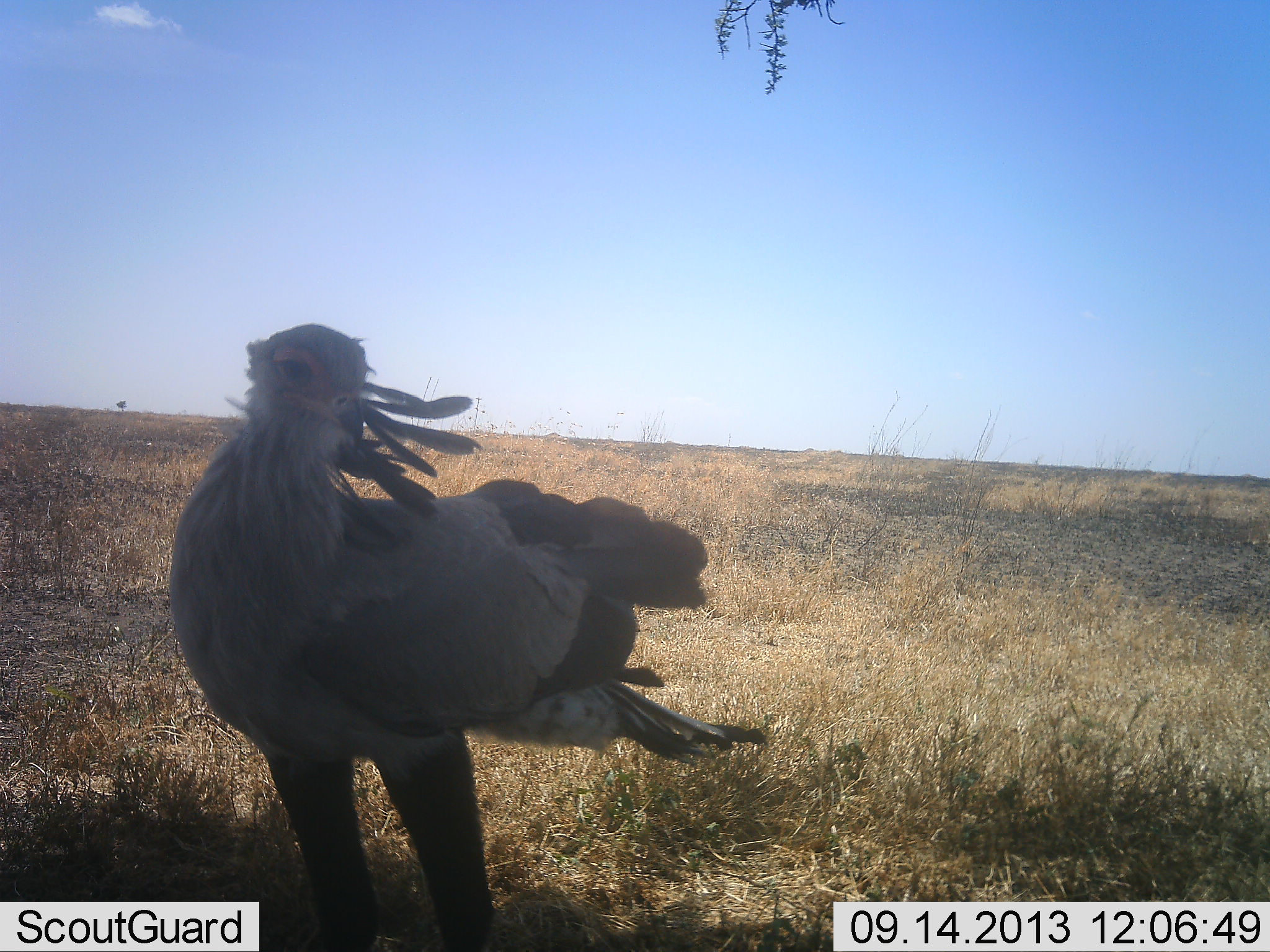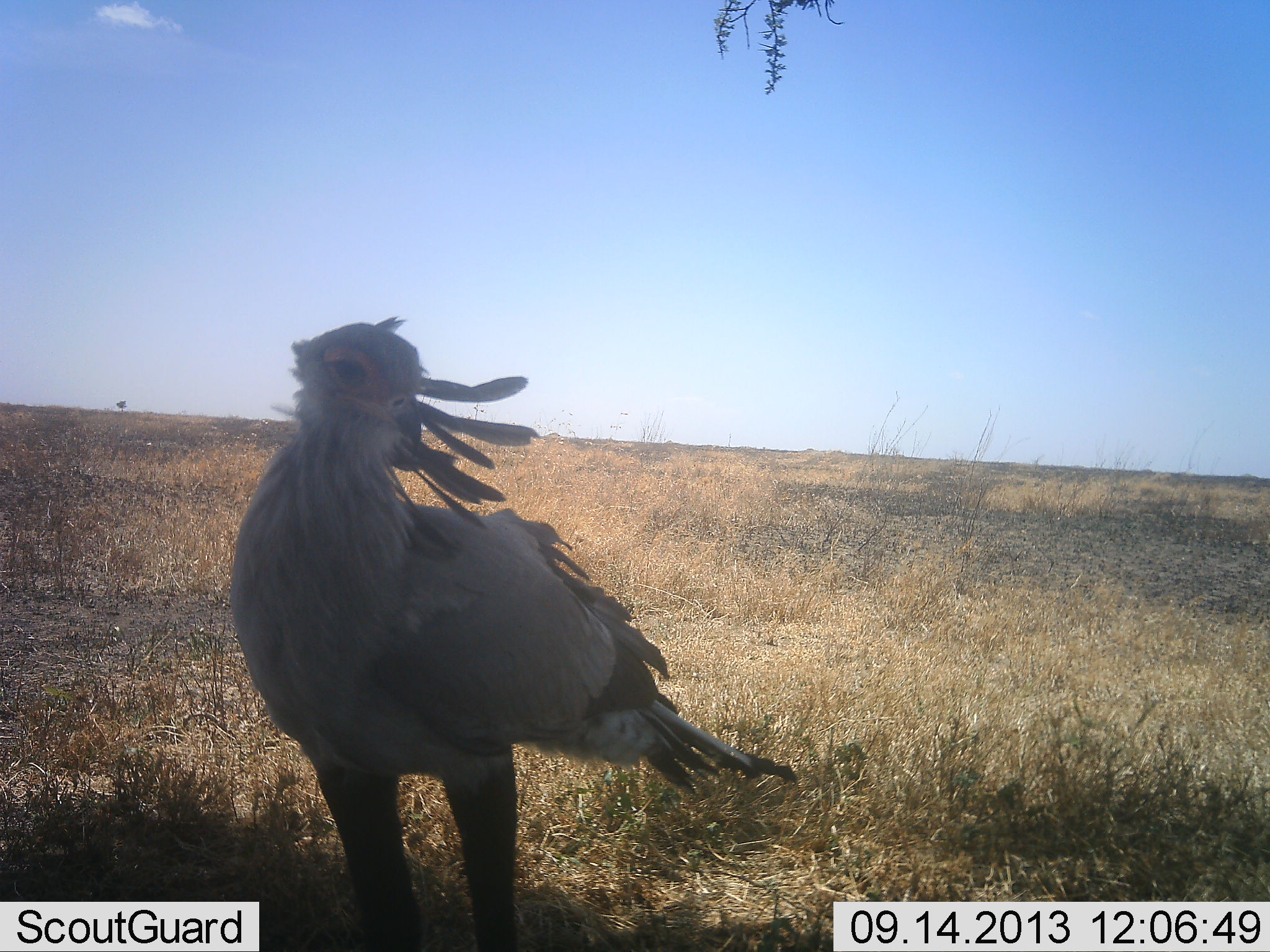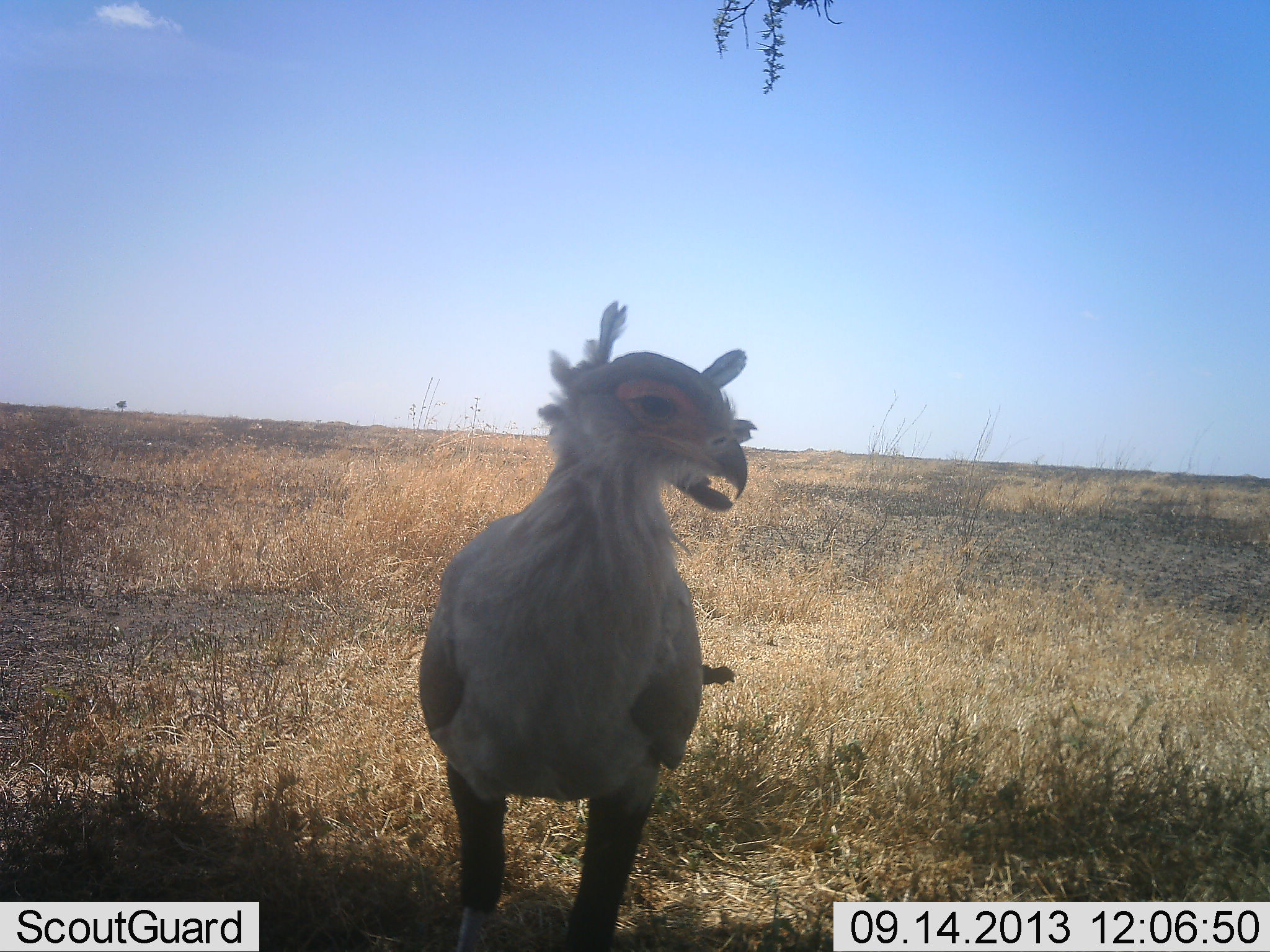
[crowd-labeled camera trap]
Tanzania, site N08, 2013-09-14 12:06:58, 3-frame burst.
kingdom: Animalia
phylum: Chordata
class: Aves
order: Accipitriformes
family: Sagittariidae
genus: Sagittarius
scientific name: Sagittarius serpentarius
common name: secretary bird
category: secretarybird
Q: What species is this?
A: Secretarybird (secretary bird) (Sagittarius serpentarius).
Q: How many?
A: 1.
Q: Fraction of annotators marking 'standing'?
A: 79%.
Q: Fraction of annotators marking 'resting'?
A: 0%.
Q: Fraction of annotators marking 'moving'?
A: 21%.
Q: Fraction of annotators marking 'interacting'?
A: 3%.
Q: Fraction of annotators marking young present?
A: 0%.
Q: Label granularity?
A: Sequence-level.